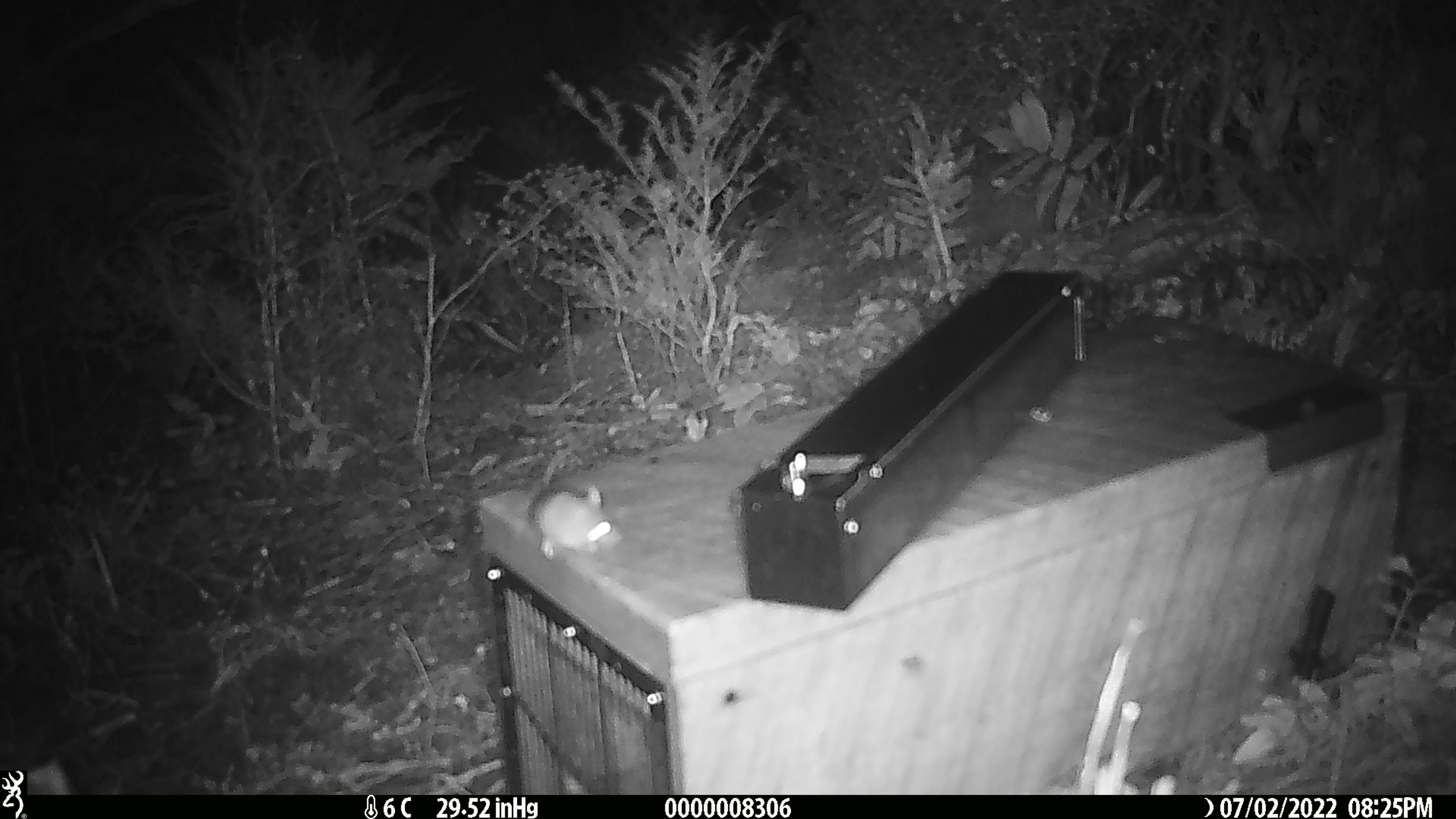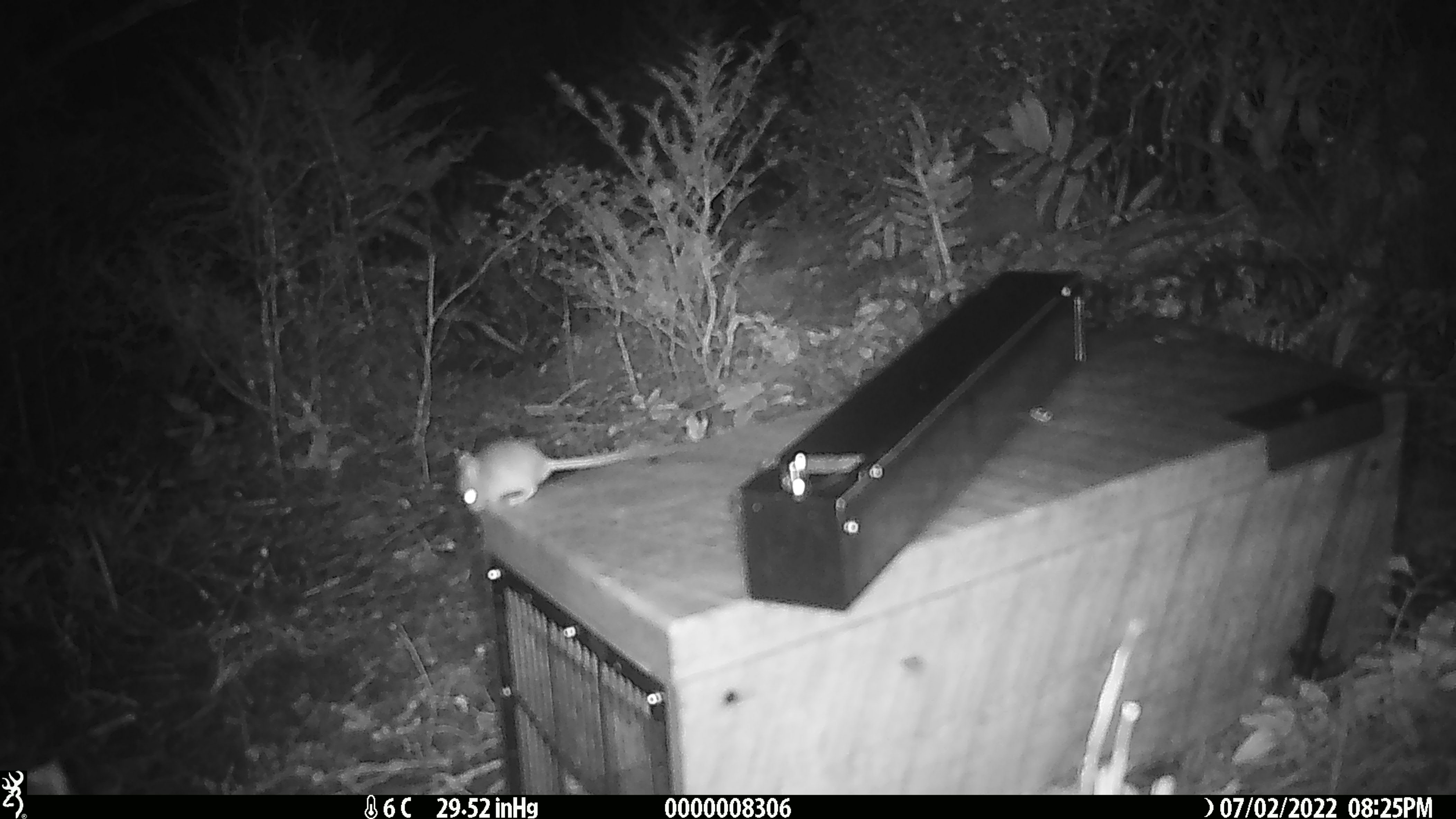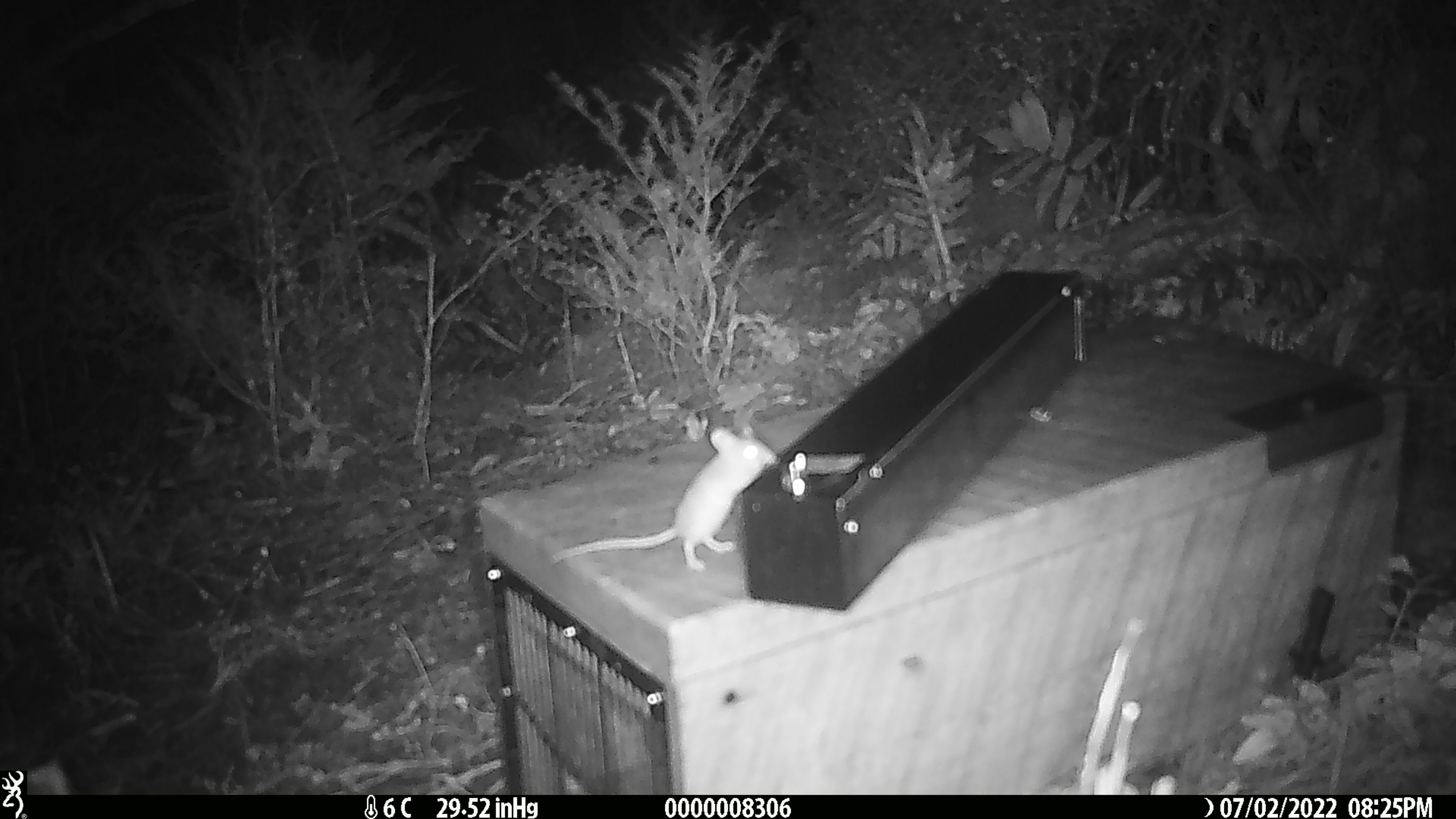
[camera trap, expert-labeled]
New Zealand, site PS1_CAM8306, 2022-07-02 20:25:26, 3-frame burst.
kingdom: Animalia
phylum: Chordata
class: Mammalia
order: Rodentia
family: Muridae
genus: Mus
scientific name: Mus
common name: mouse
Mouse (Mus).